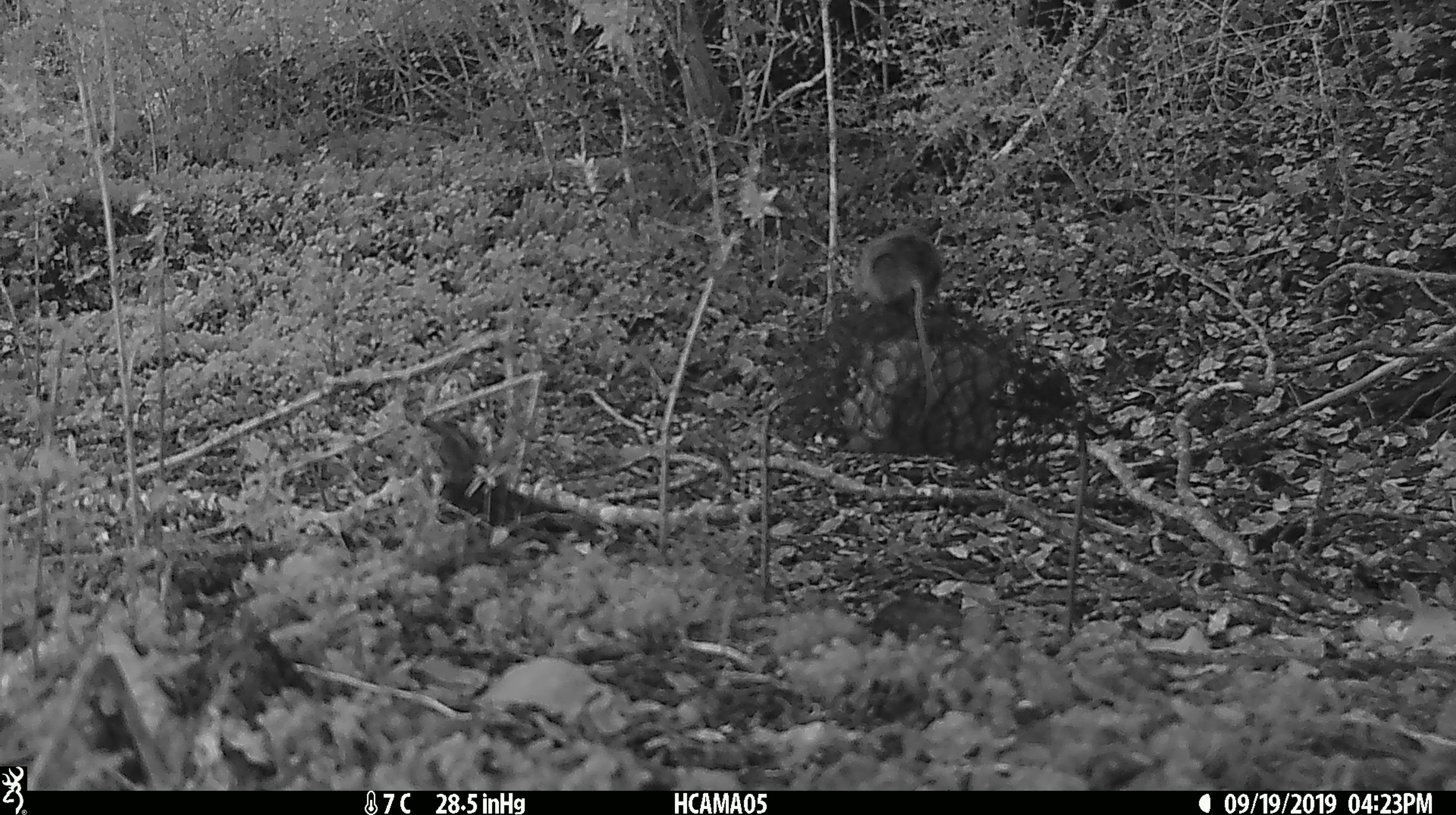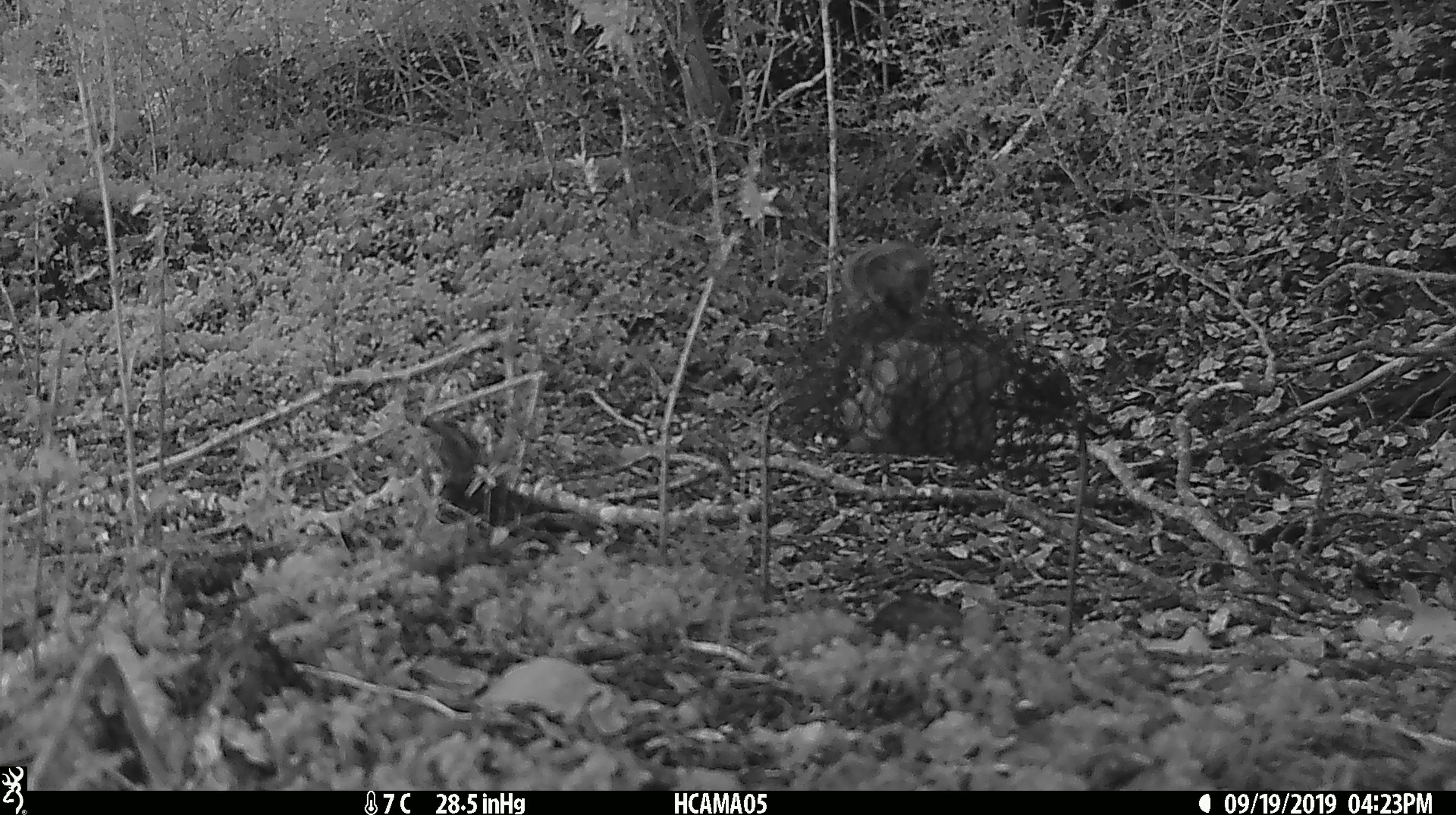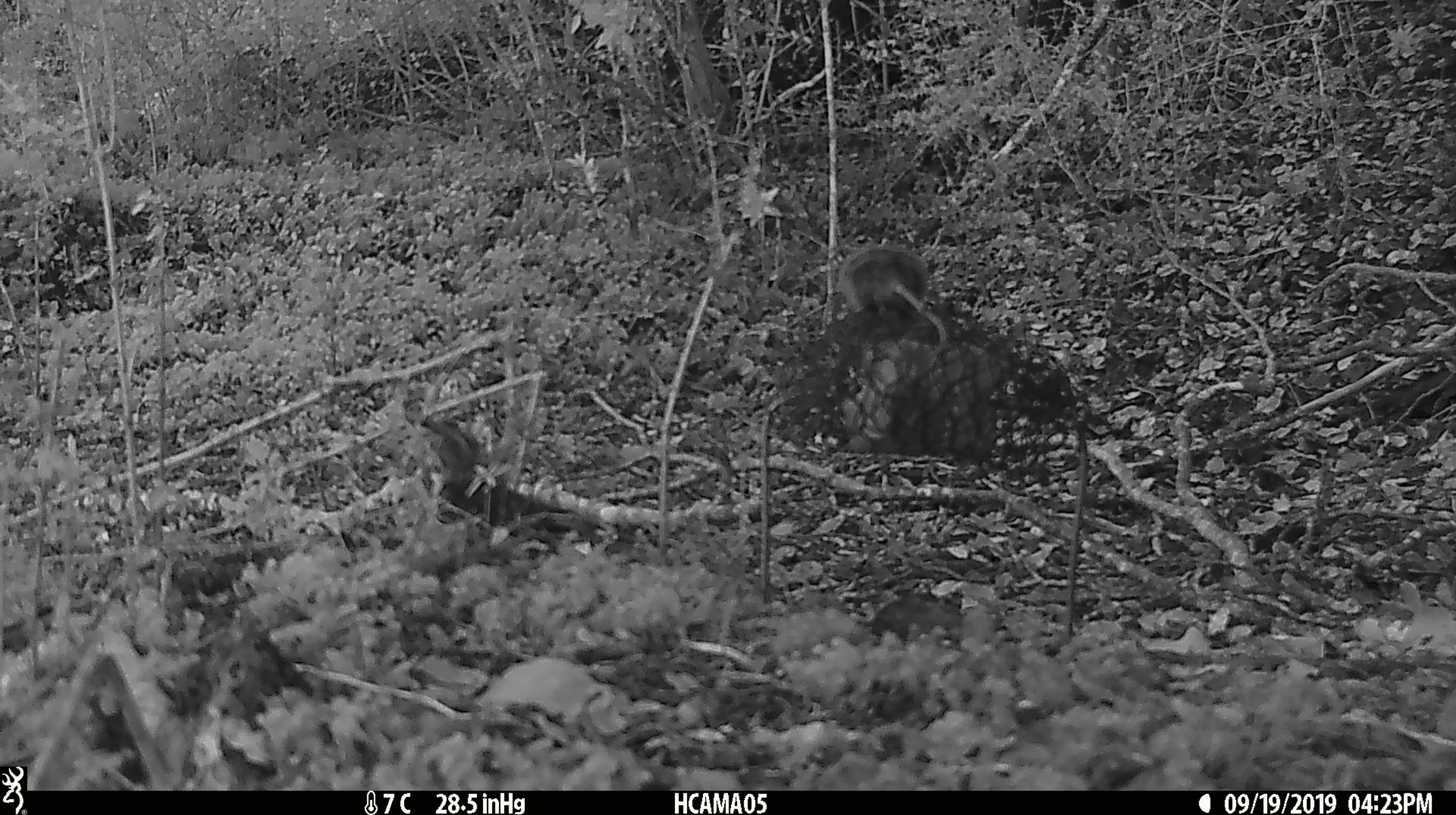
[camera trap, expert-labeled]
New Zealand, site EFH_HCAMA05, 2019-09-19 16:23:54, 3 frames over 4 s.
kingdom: Animalia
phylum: Chordata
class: Mammalia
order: Rodentia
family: Muridae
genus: Mus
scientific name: Mus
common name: mouse